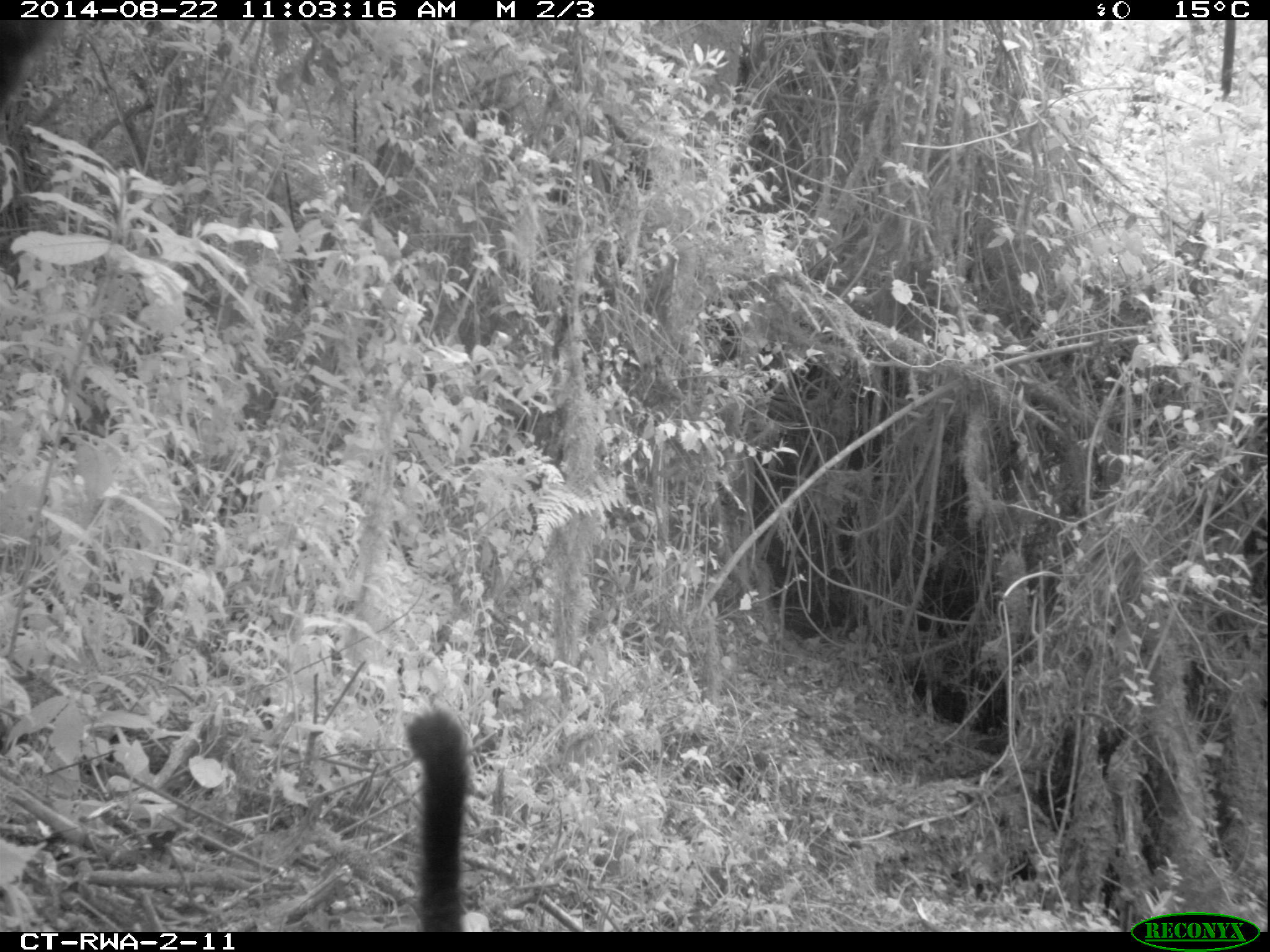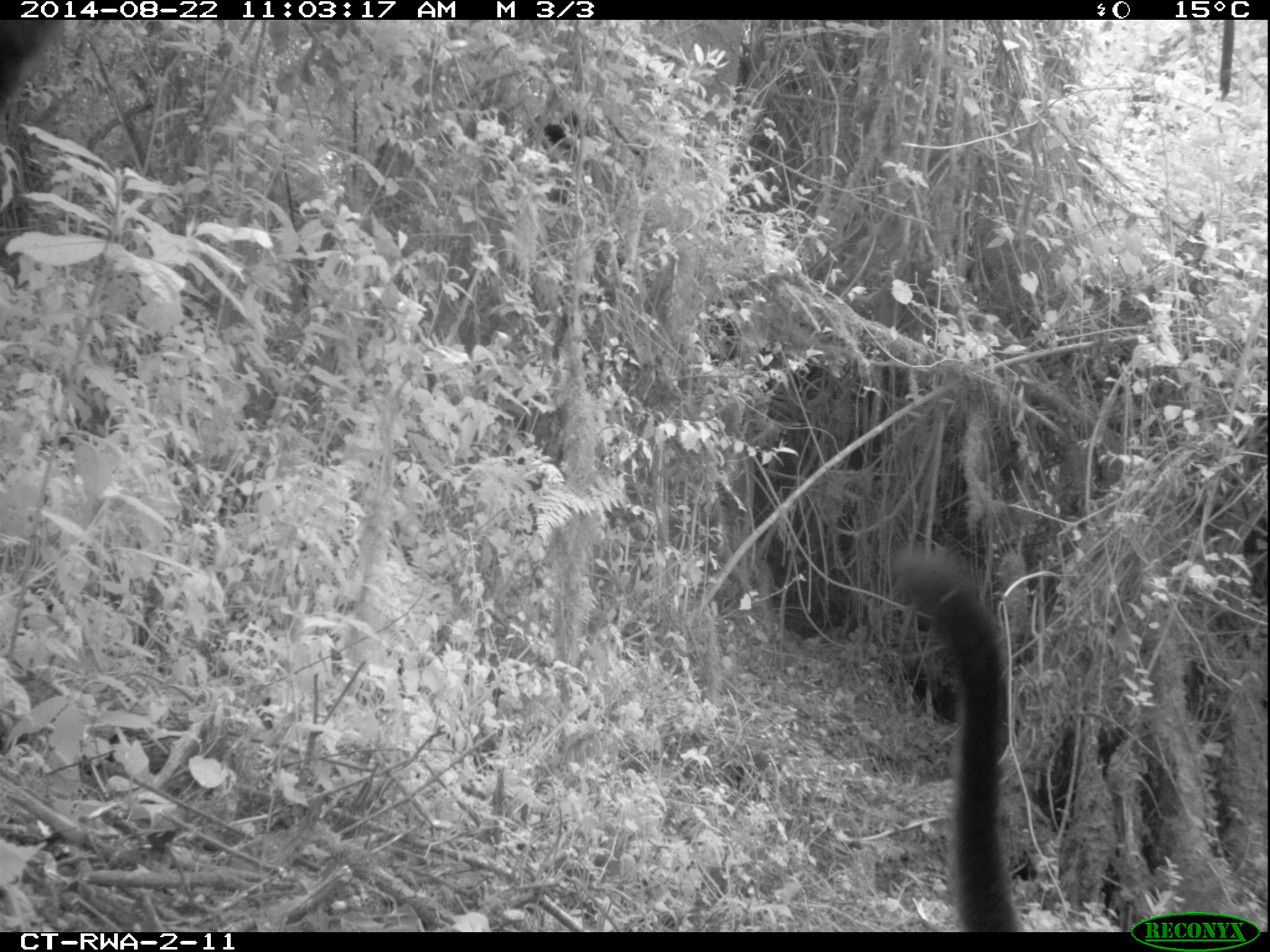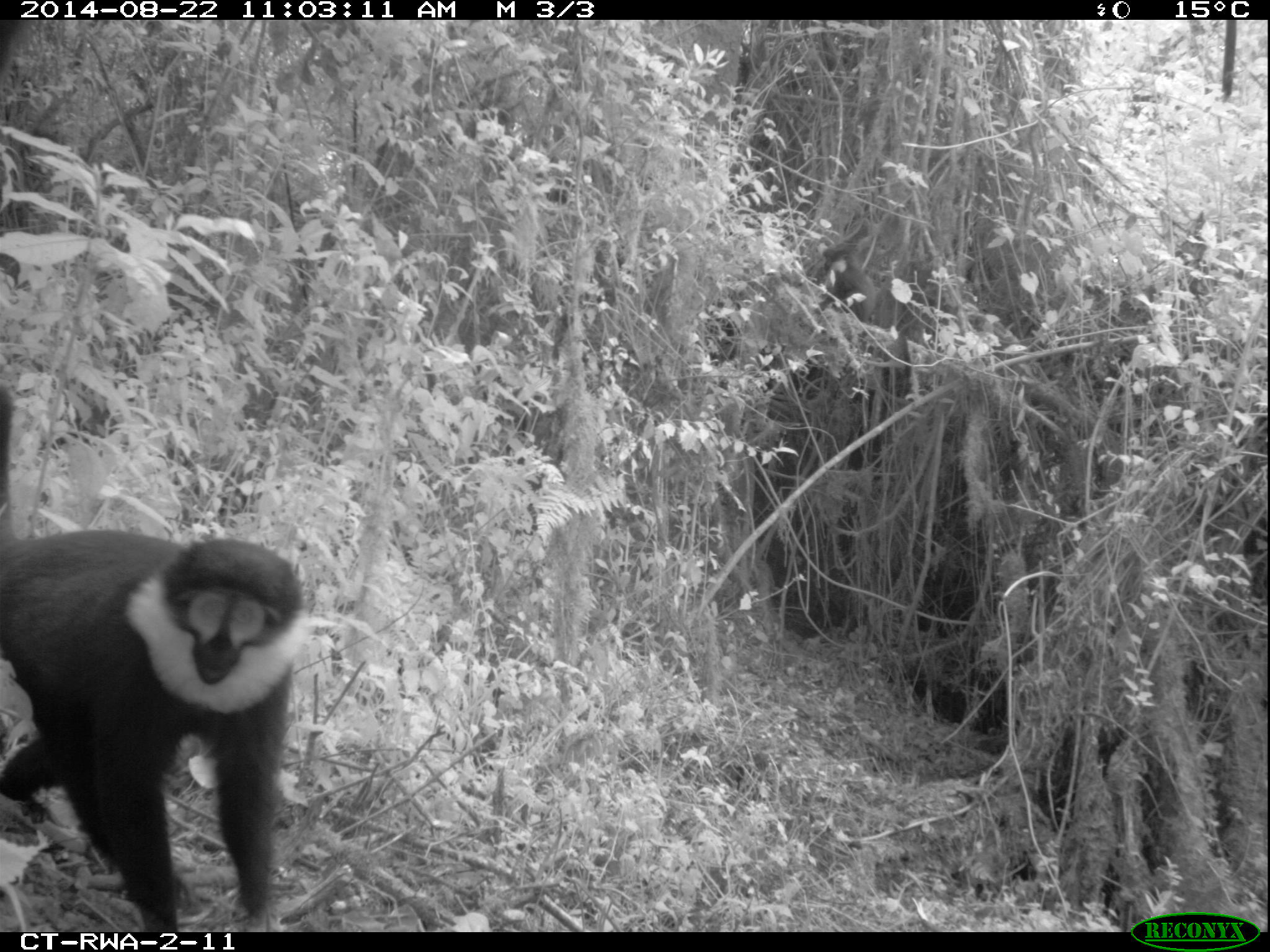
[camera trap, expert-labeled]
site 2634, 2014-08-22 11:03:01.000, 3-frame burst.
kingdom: Animalia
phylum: Chordata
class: Mammalia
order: Primates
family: Cercopithecidae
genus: Allochrocebus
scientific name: Allochrocebus lhoesti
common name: l'hoest's monkey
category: cercopithecus lhoesti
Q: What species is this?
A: Cercopithecus lhoesti (l'hoest's monkey) (Allochrocebus lhoesti).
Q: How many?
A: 3.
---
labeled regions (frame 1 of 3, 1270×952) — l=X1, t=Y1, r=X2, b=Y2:
cercopithecus lhoesti: l=404, t=706, r=472, b=932; l=1, t=19, r=66, b=111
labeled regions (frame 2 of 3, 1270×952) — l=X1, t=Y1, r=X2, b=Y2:
cercopithecus lhoesti: l=890, t=542, r=1028, b=932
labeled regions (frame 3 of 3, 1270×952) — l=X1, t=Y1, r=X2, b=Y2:
cercopithecus lhoesti: l=0, t=384, r=311, b=931